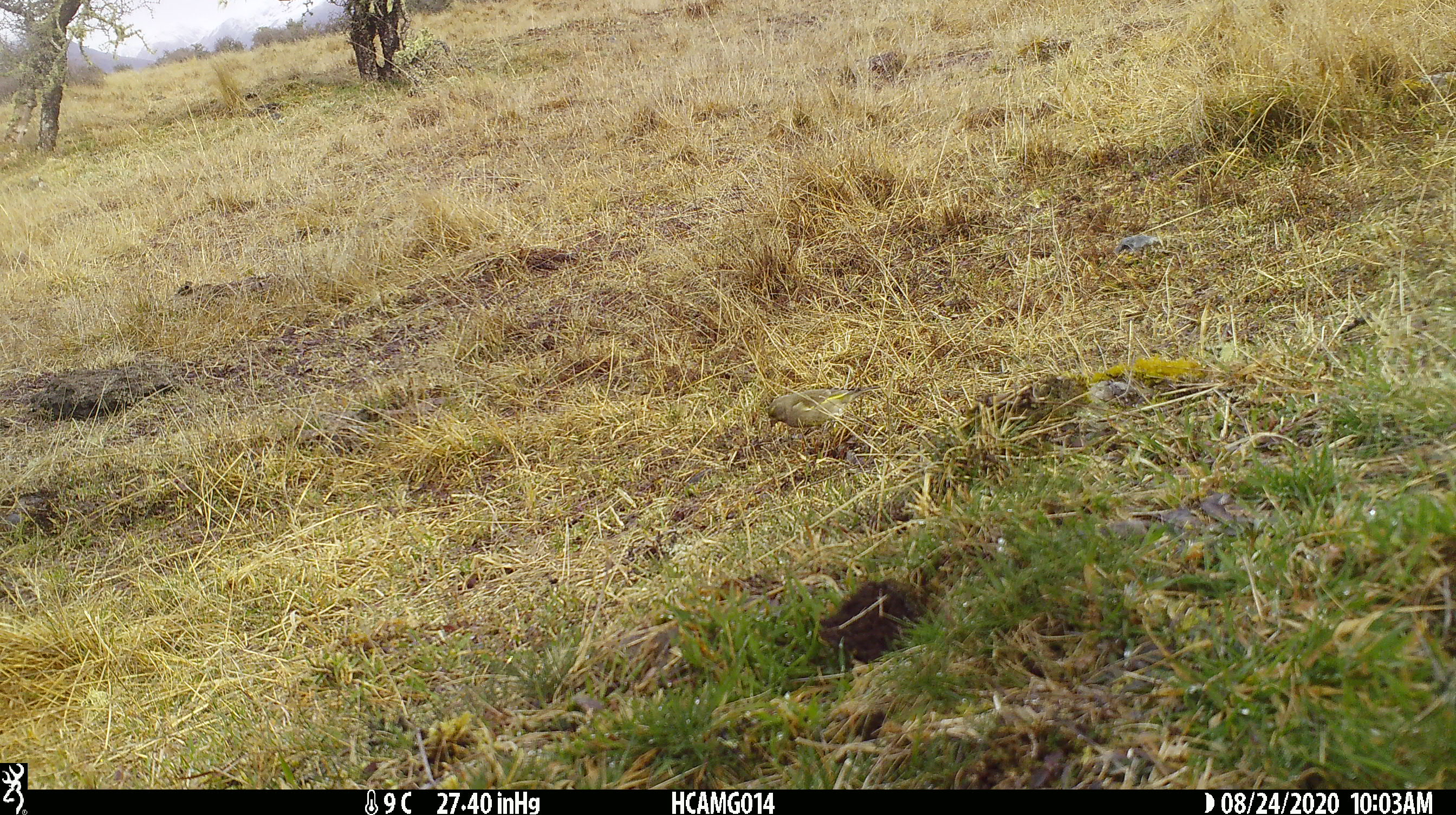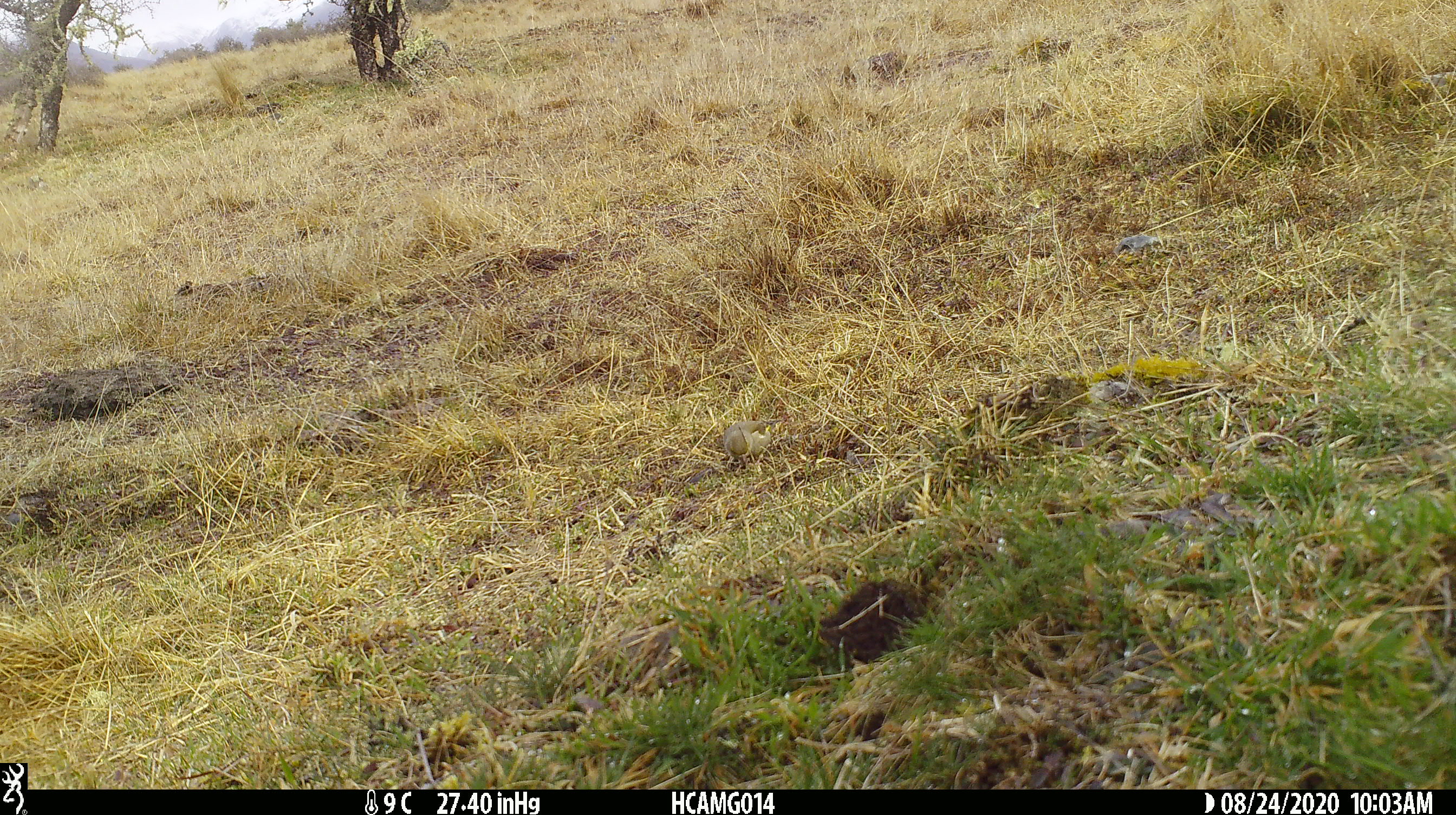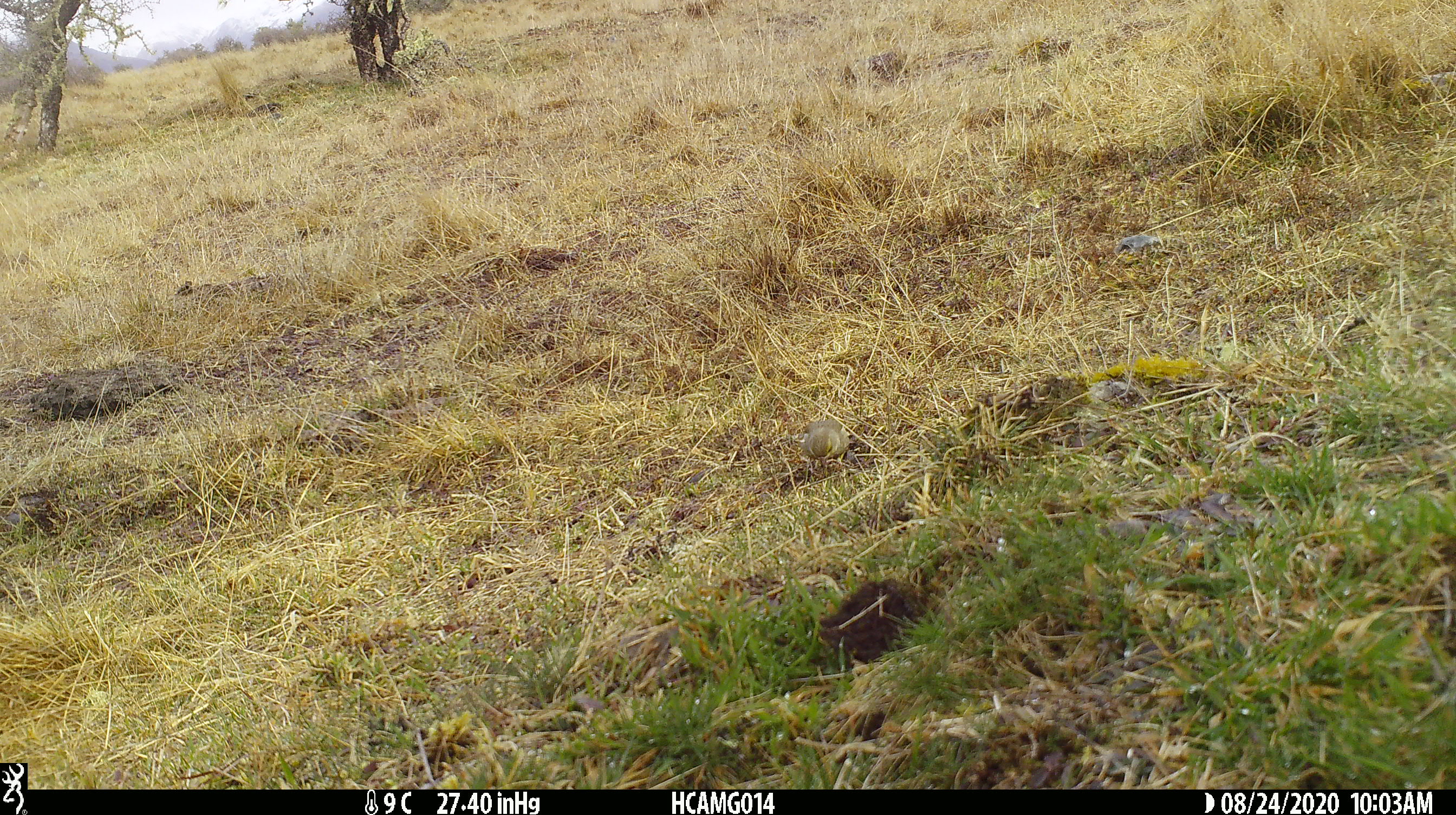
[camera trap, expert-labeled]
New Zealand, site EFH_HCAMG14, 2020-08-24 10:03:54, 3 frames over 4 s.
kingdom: Animalia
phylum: Chordata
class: Aves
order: Passeriformes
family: Fringillidae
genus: Chloris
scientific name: Chloris chloris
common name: greenfinch